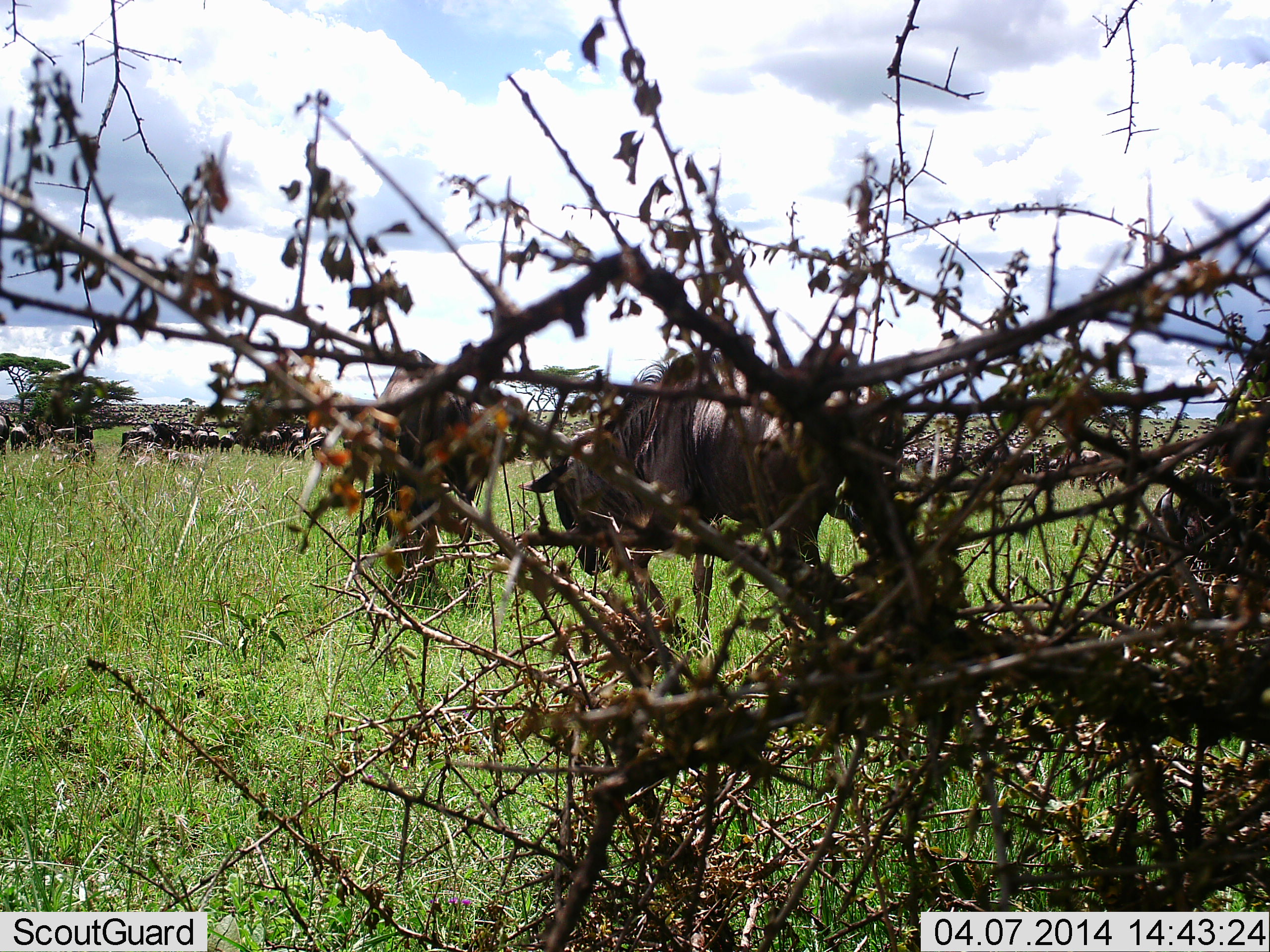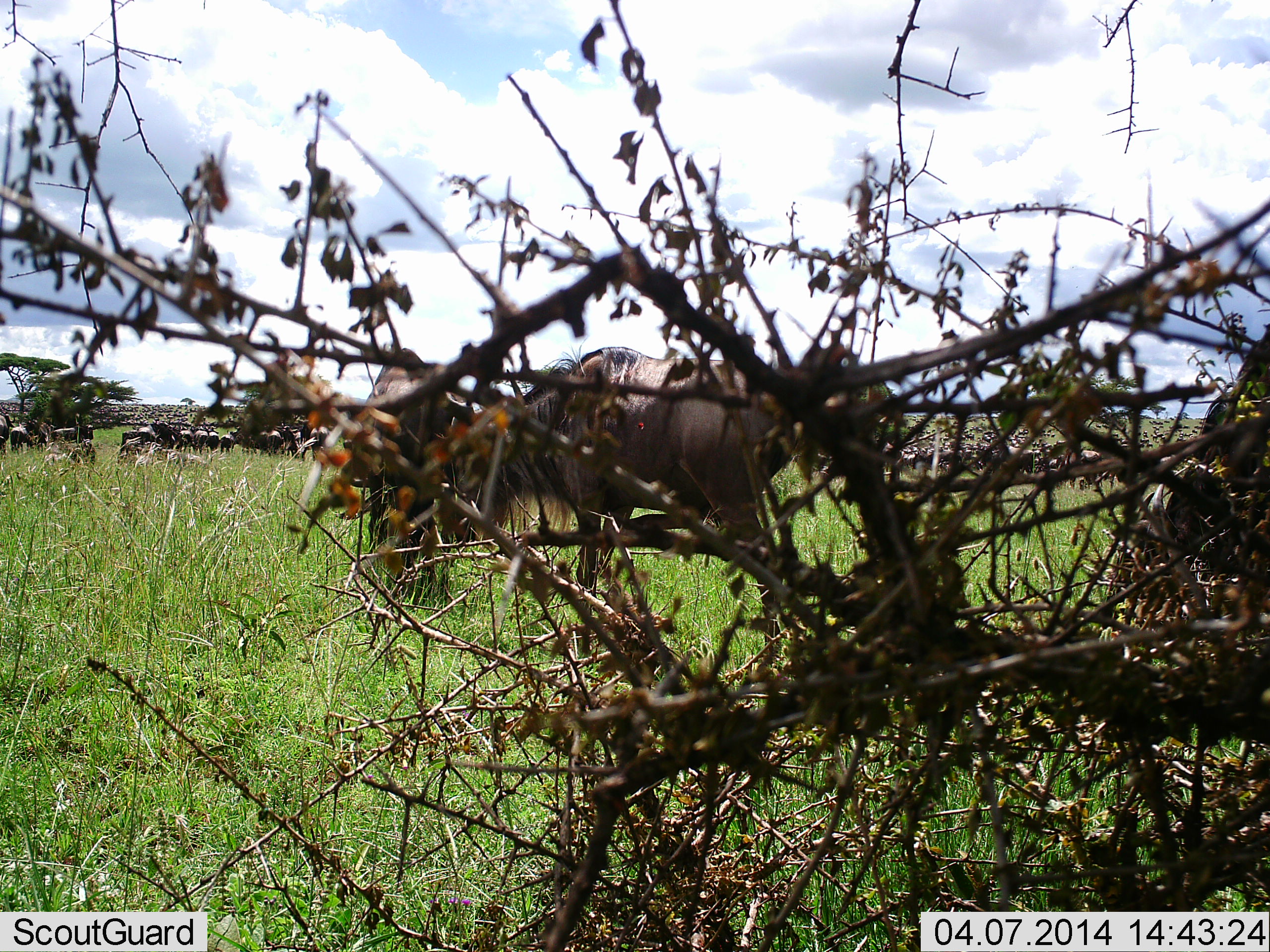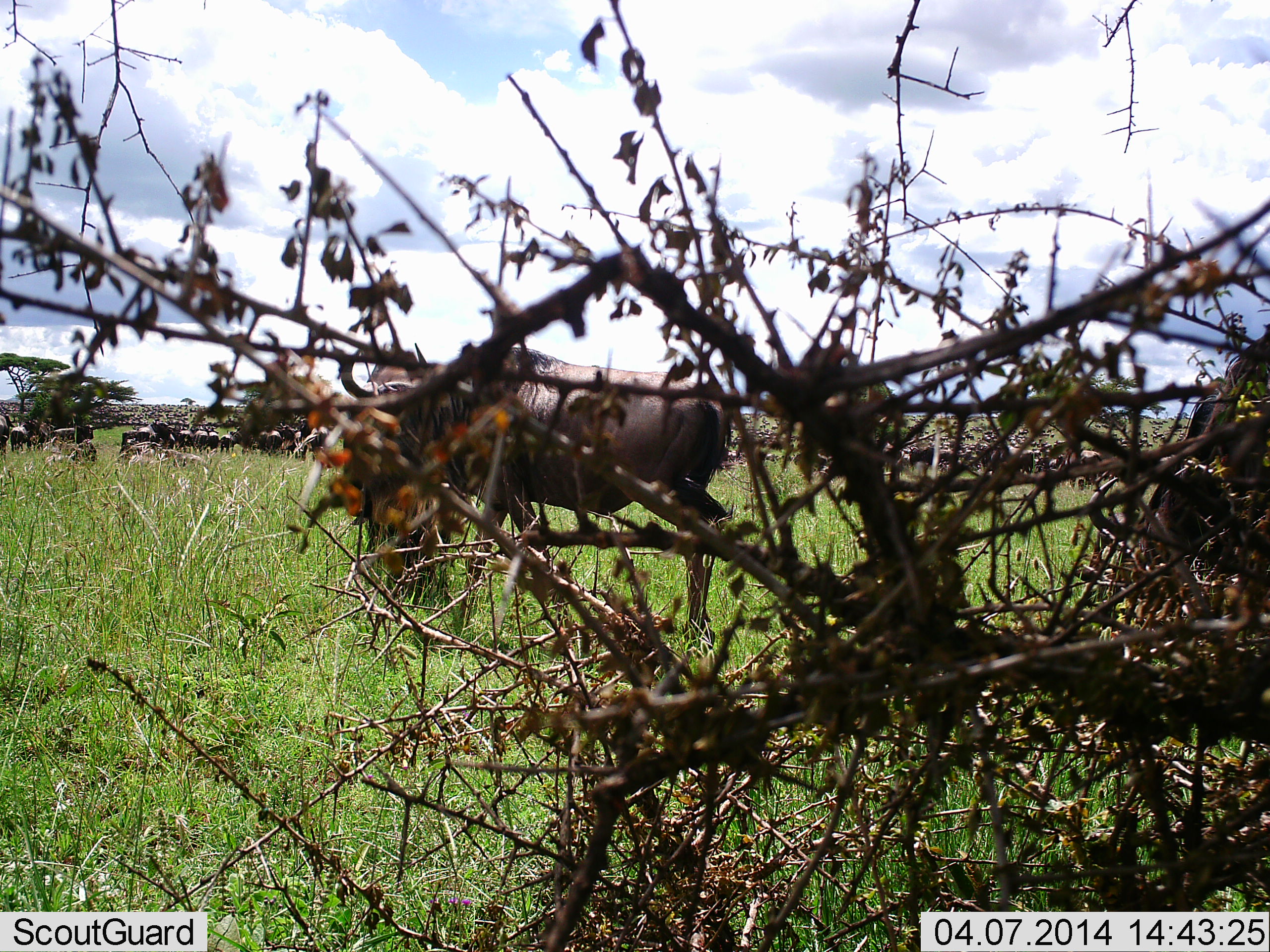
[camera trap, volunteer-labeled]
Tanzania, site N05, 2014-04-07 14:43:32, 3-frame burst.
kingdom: Animalia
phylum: Chordata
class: Mammalia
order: Artiodactyla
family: Bovidae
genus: Connochaetes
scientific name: Connochaetes taurinus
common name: blue wildebeest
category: wildebeest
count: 11-50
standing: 70%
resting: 10%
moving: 80%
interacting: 10%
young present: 0%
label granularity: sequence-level